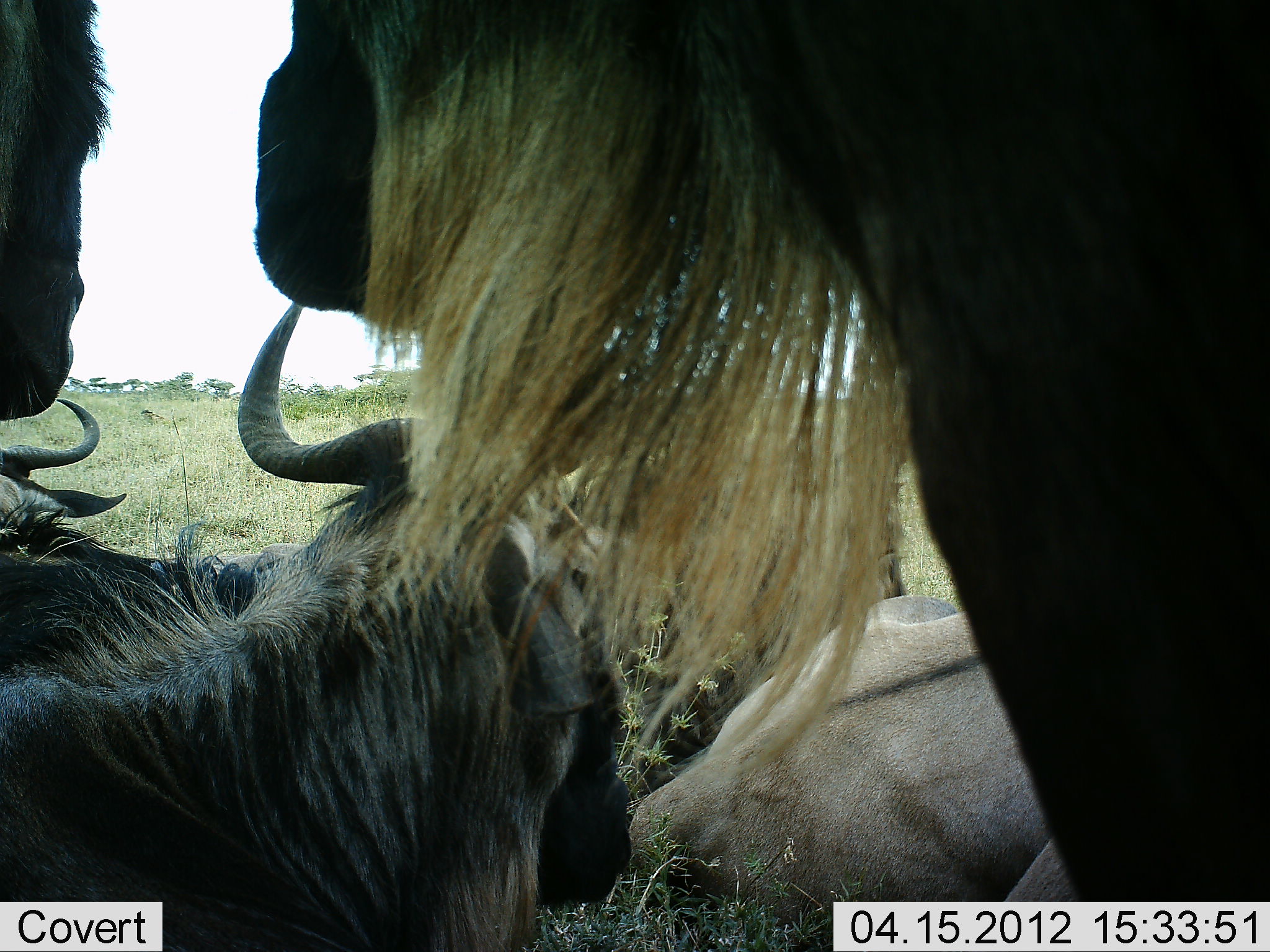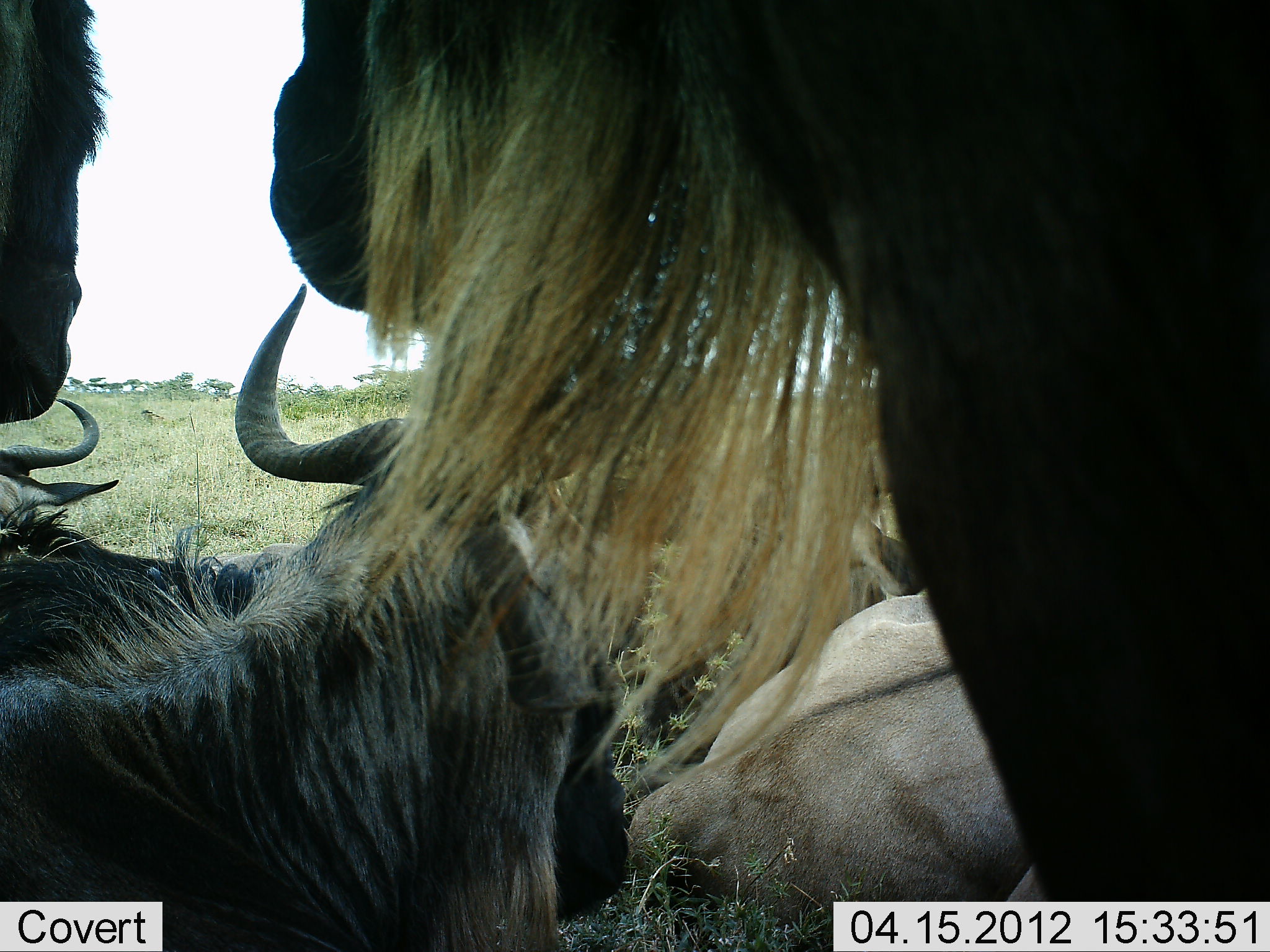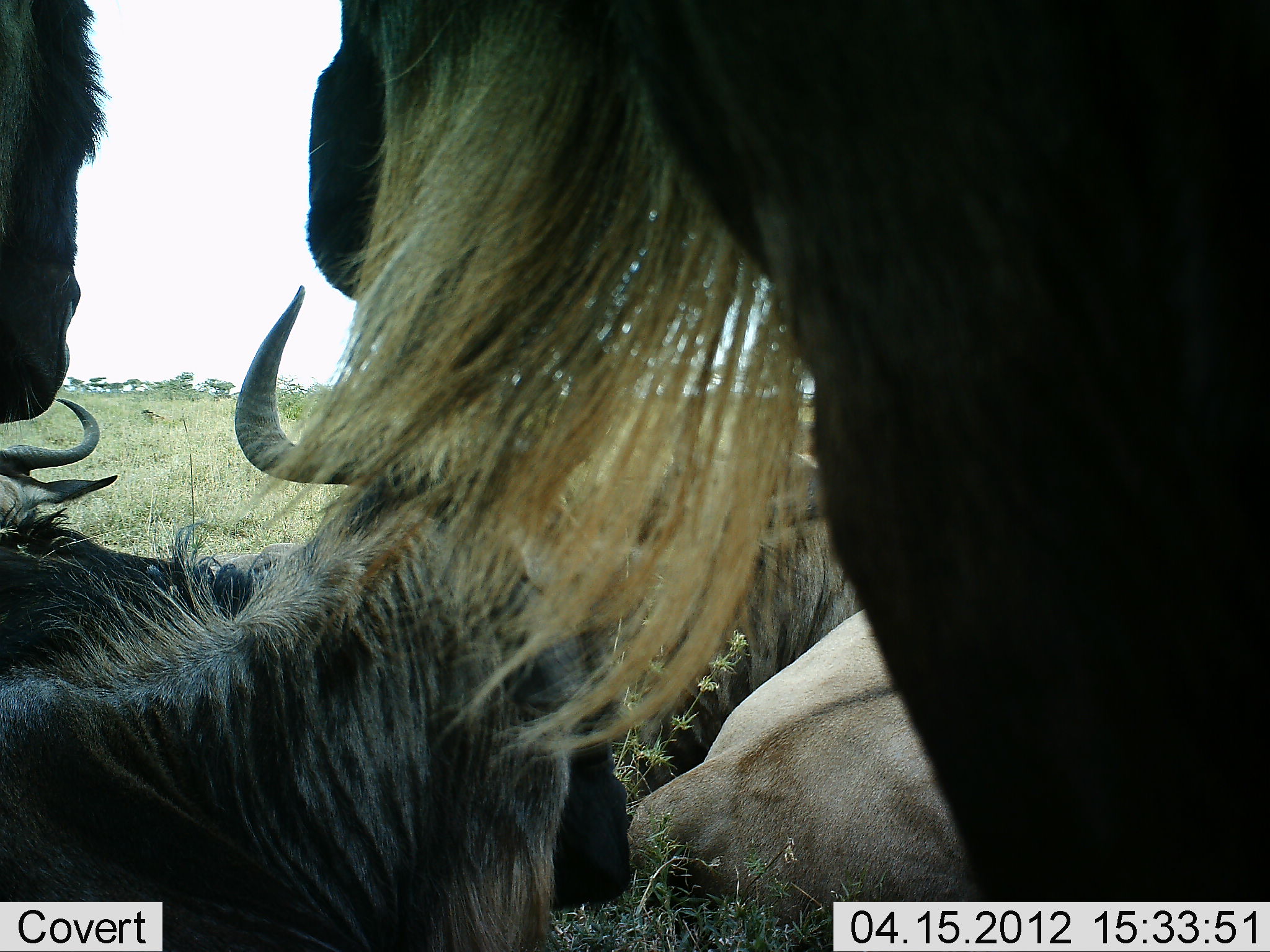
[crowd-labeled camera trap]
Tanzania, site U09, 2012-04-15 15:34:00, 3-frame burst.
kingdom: Animalia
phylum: Chordata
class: Mammalia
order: Artiodactyla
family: Bovidae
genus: Connochaetes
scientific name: Connochaetes taurinus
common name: blue wildebeest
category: wildebeest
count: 6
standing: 62%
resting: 100%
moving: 0%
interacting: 12%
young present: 0%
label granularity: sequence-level